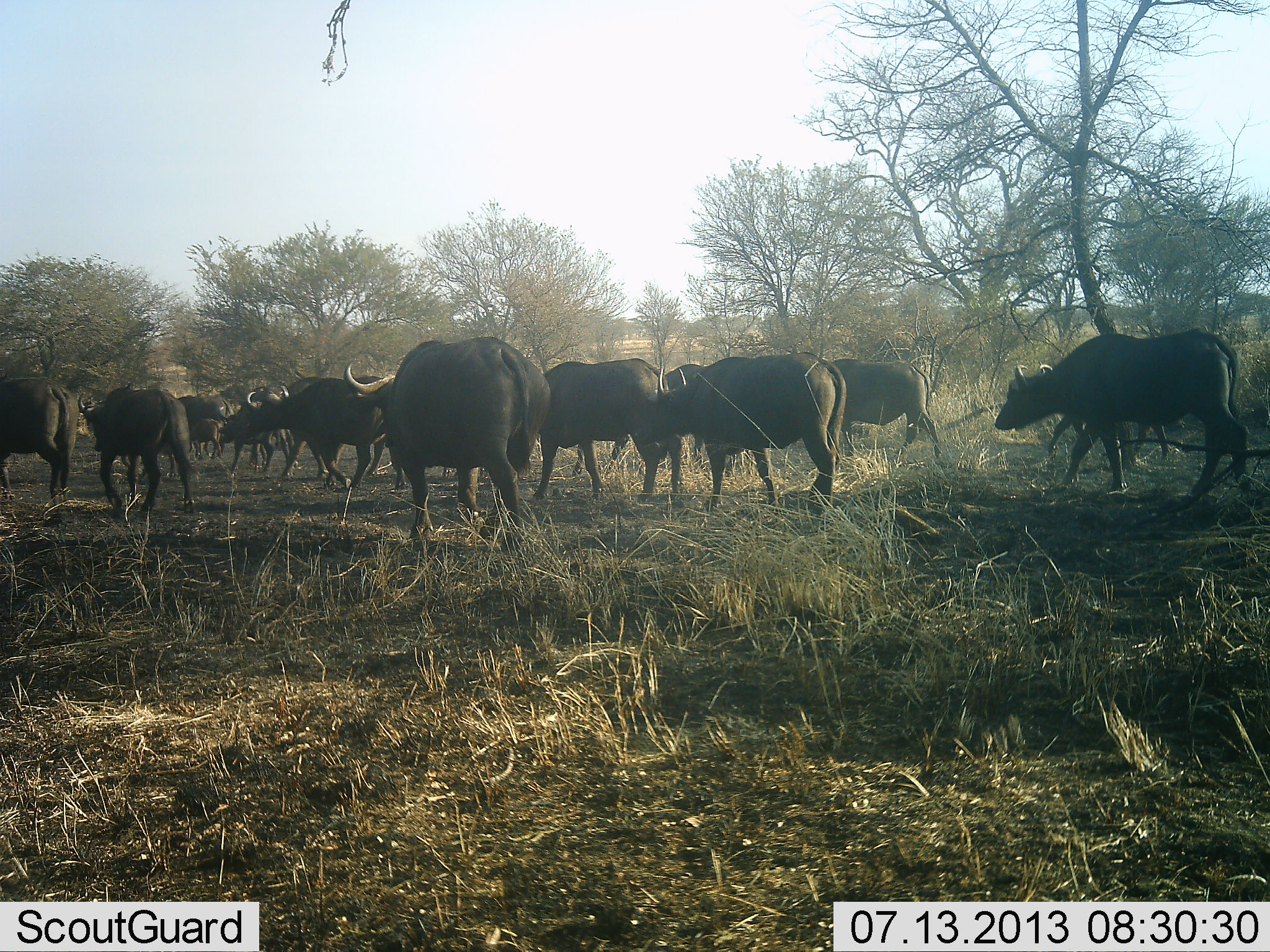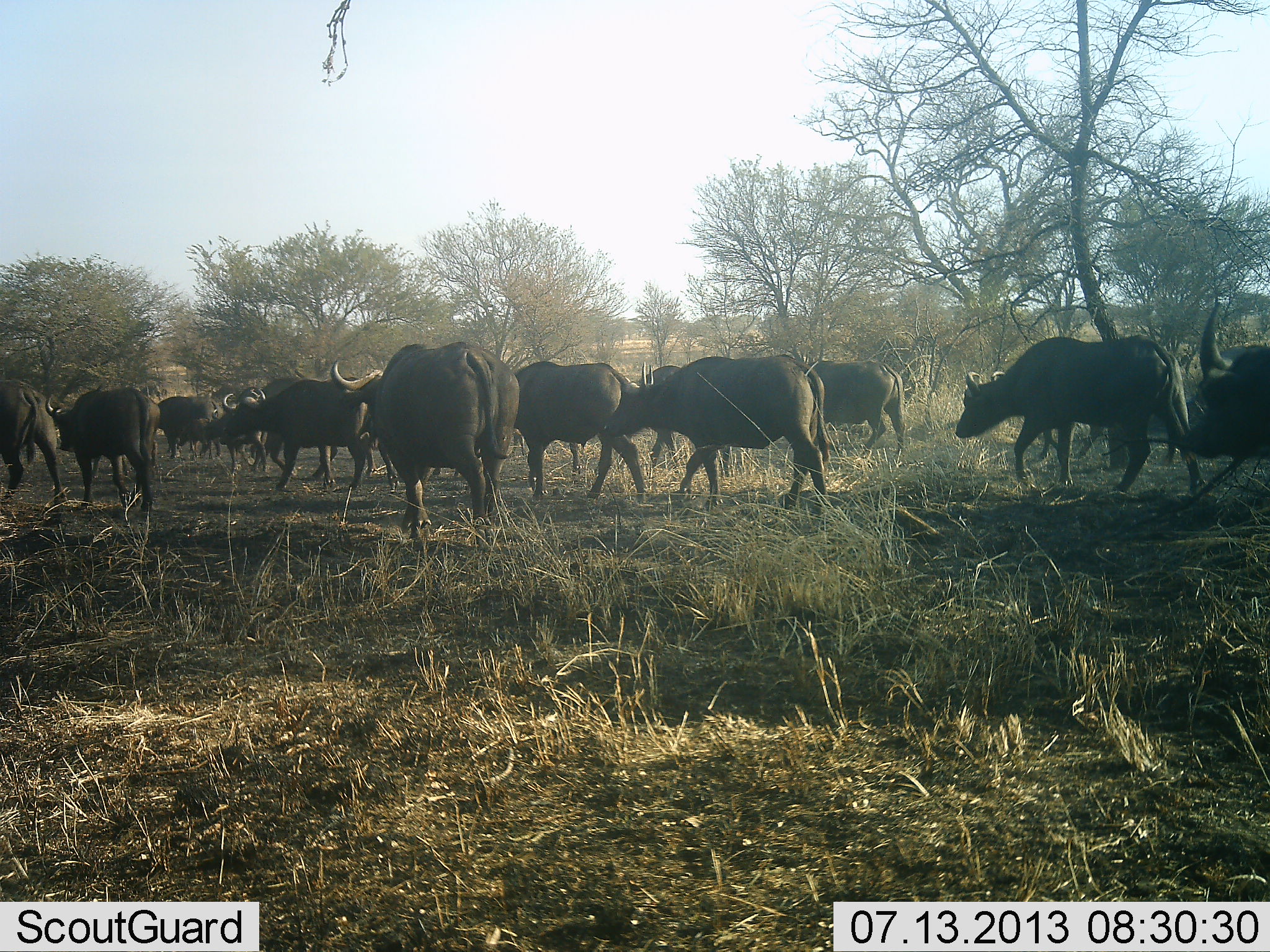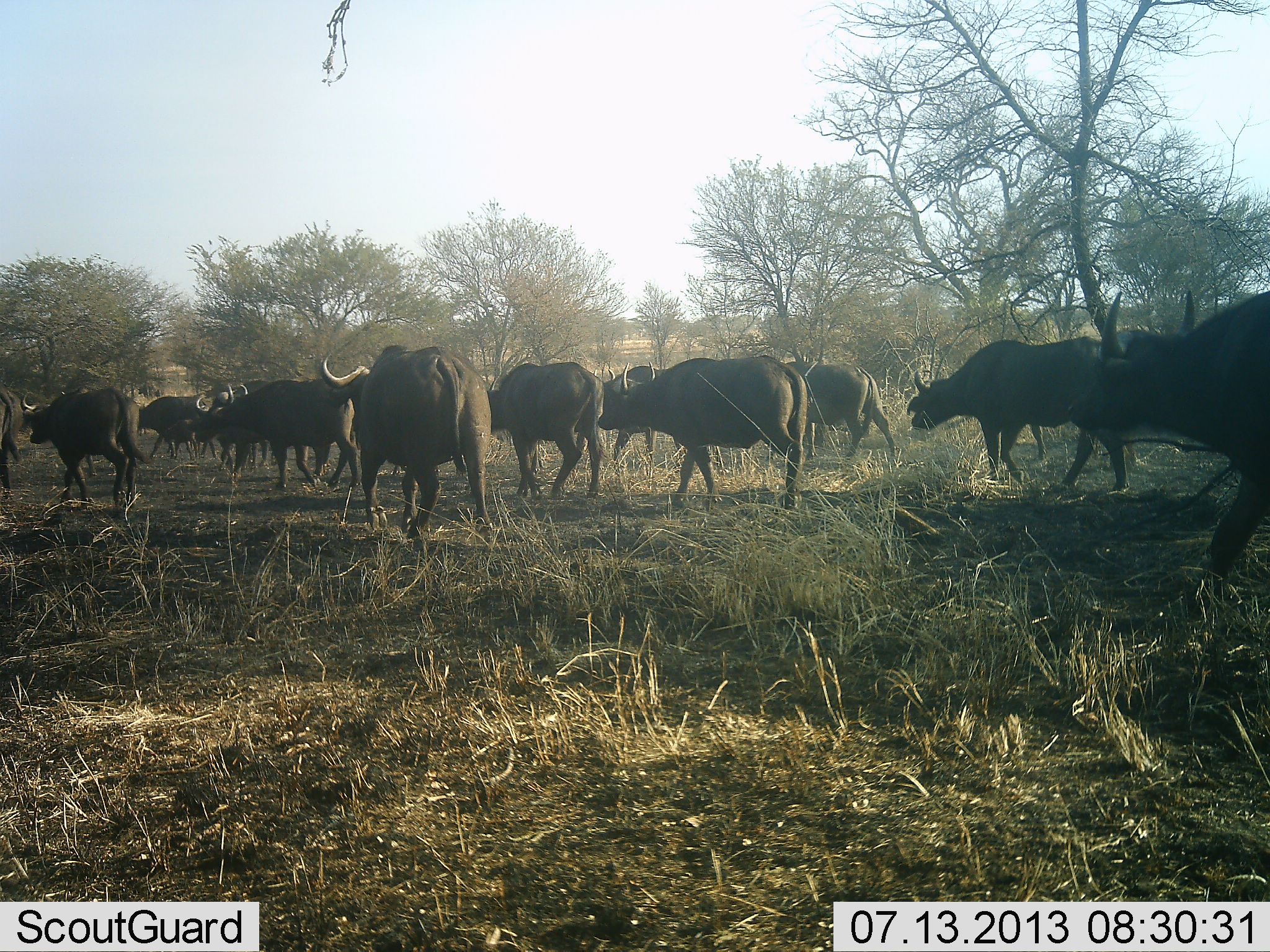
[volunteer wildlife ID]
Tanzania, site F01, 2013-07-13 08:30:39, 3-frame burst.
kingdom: Animalia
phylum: Chordata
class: Mammalia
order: Artiodactyla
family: Bovidae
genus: Syncerus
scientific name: Syncerus caffer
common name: cape buffalo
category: buffalo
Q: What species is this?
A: Buffalo (cape buffalo) (Syncerus caffer).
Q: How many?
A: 11-50.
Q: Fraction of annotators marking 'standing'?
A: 5%.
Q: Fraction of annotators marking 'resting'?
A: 0%.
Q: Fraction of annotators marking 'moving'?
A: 95%.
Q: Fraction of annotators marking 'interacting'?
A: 0%.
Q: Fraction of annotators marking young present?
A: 14%.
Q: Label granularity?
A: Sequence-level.